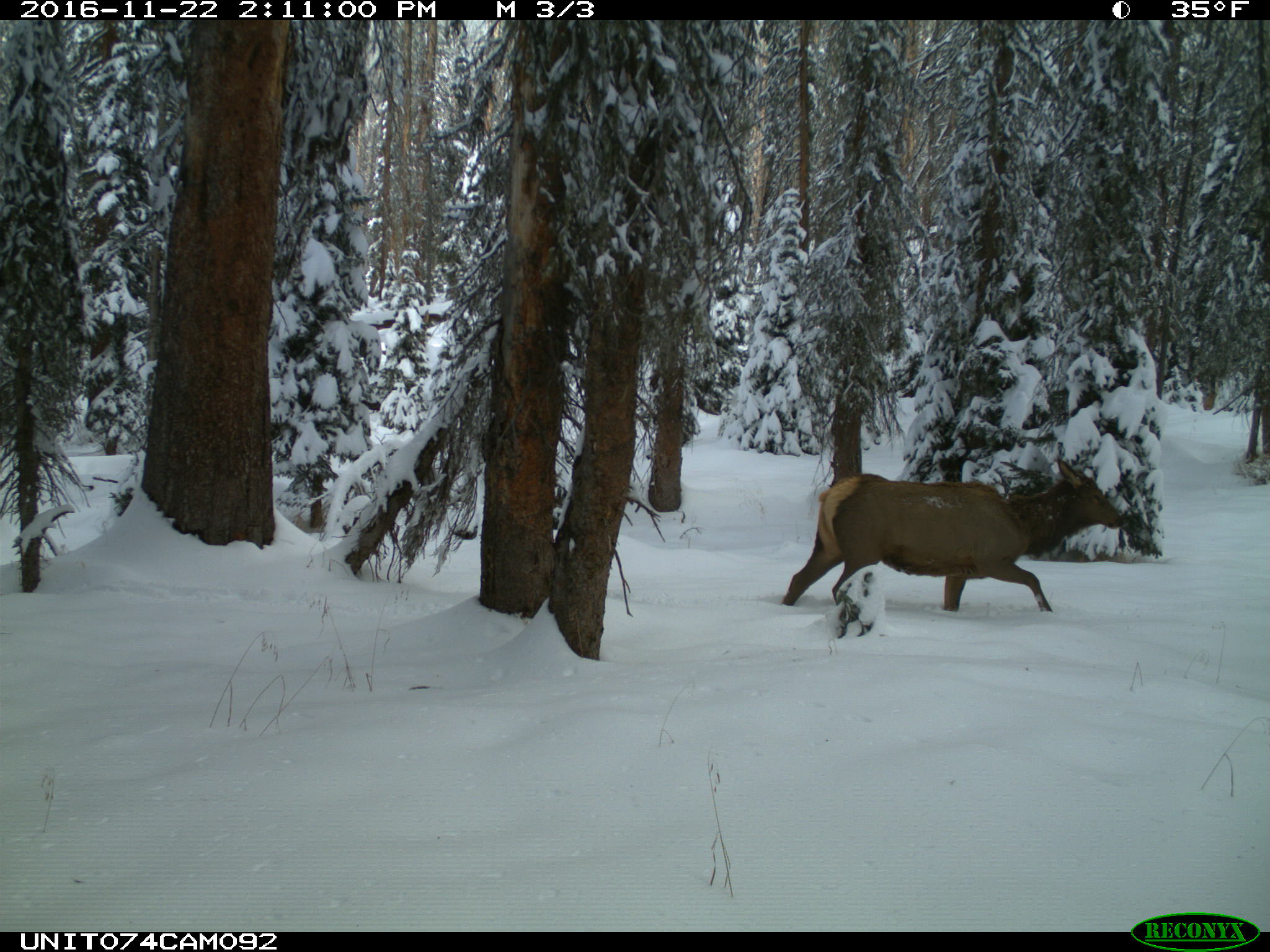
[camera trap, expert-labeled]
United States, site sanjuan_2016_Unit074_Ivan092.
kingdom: Animalia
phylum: Chordata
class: Mammalia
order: Artiodactyla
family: Cervidae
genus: Cervus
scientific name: Cervus elaphus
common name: red deer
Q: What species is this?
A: Cervus elaphus (red deer).